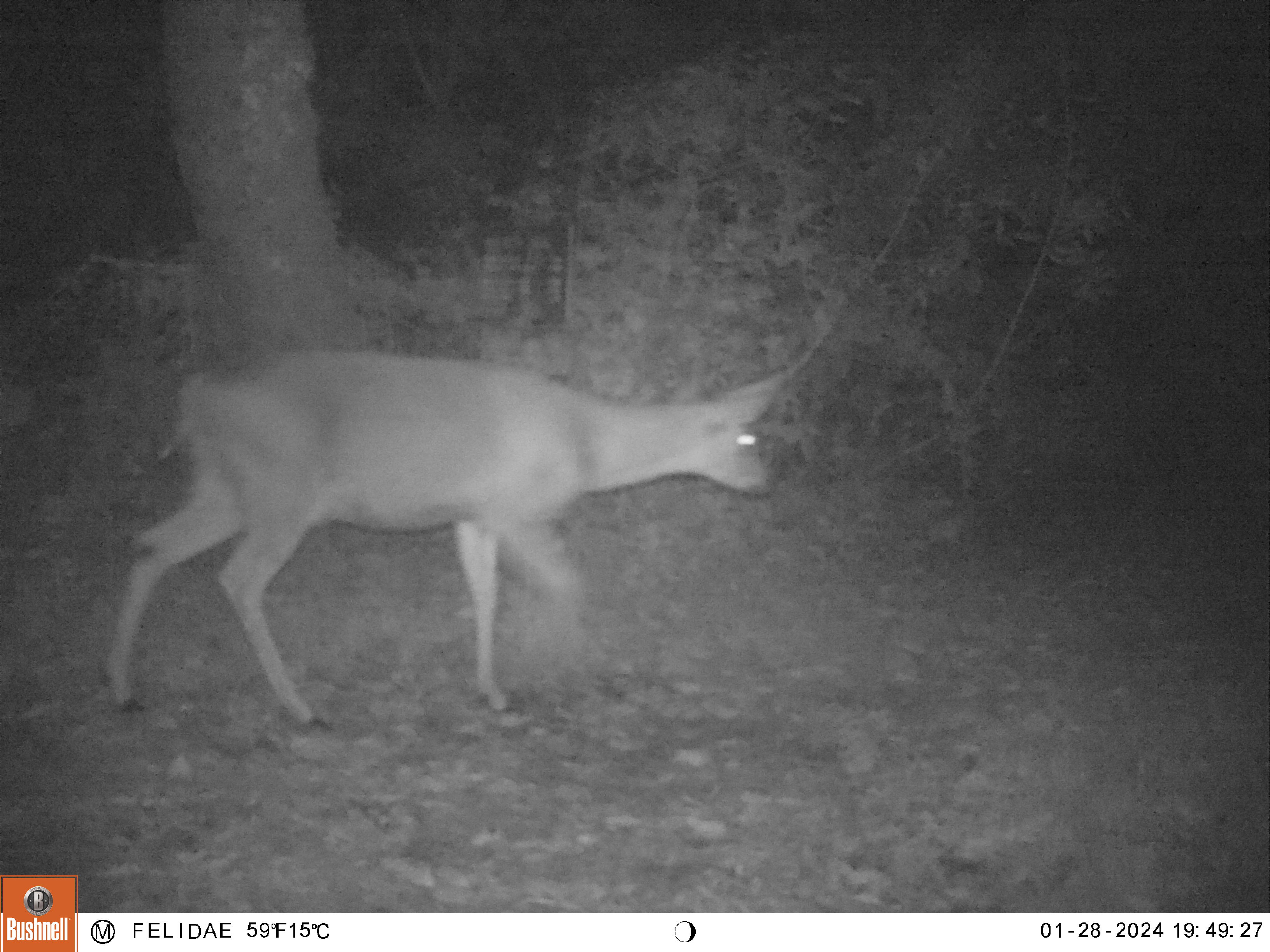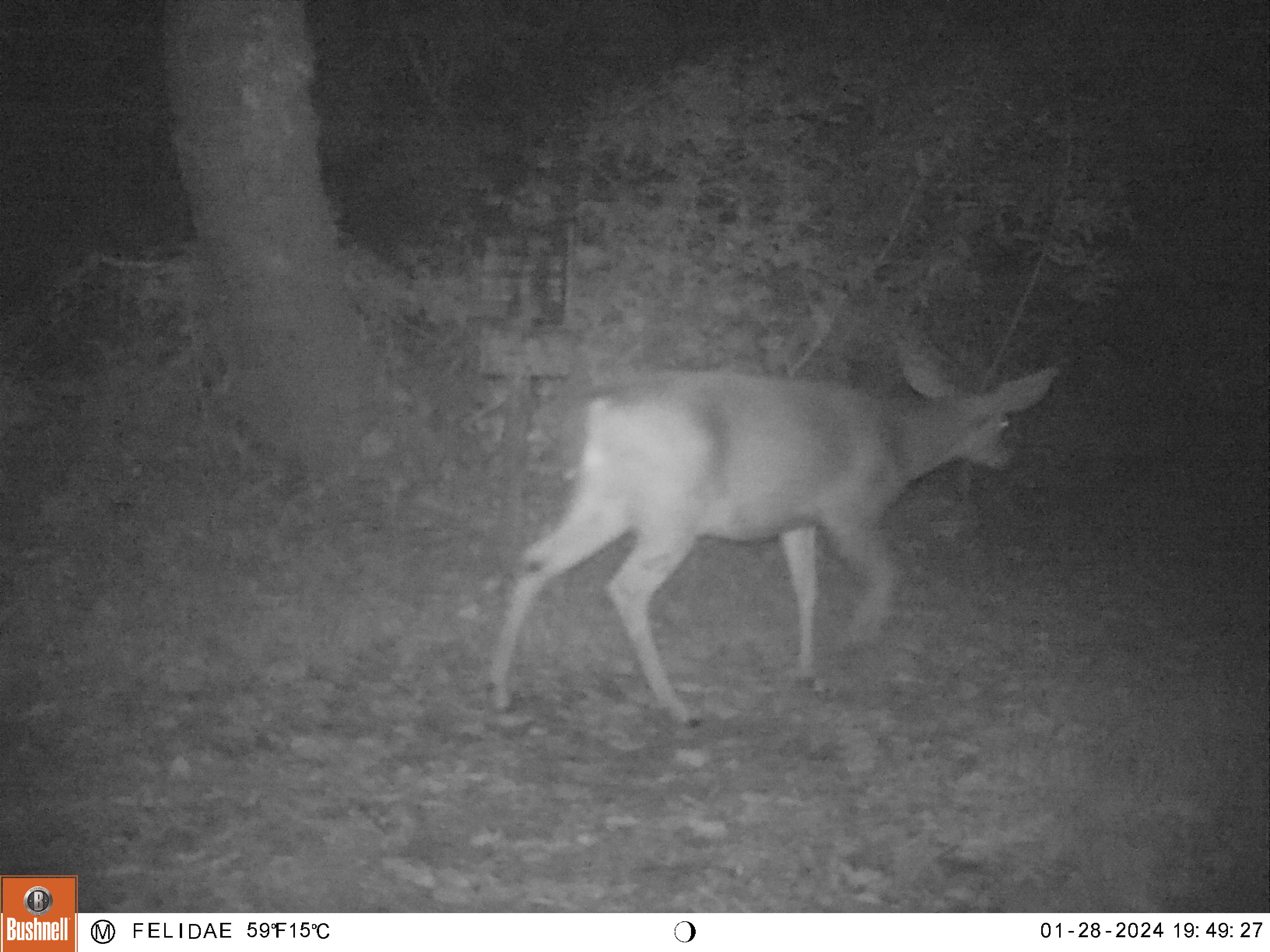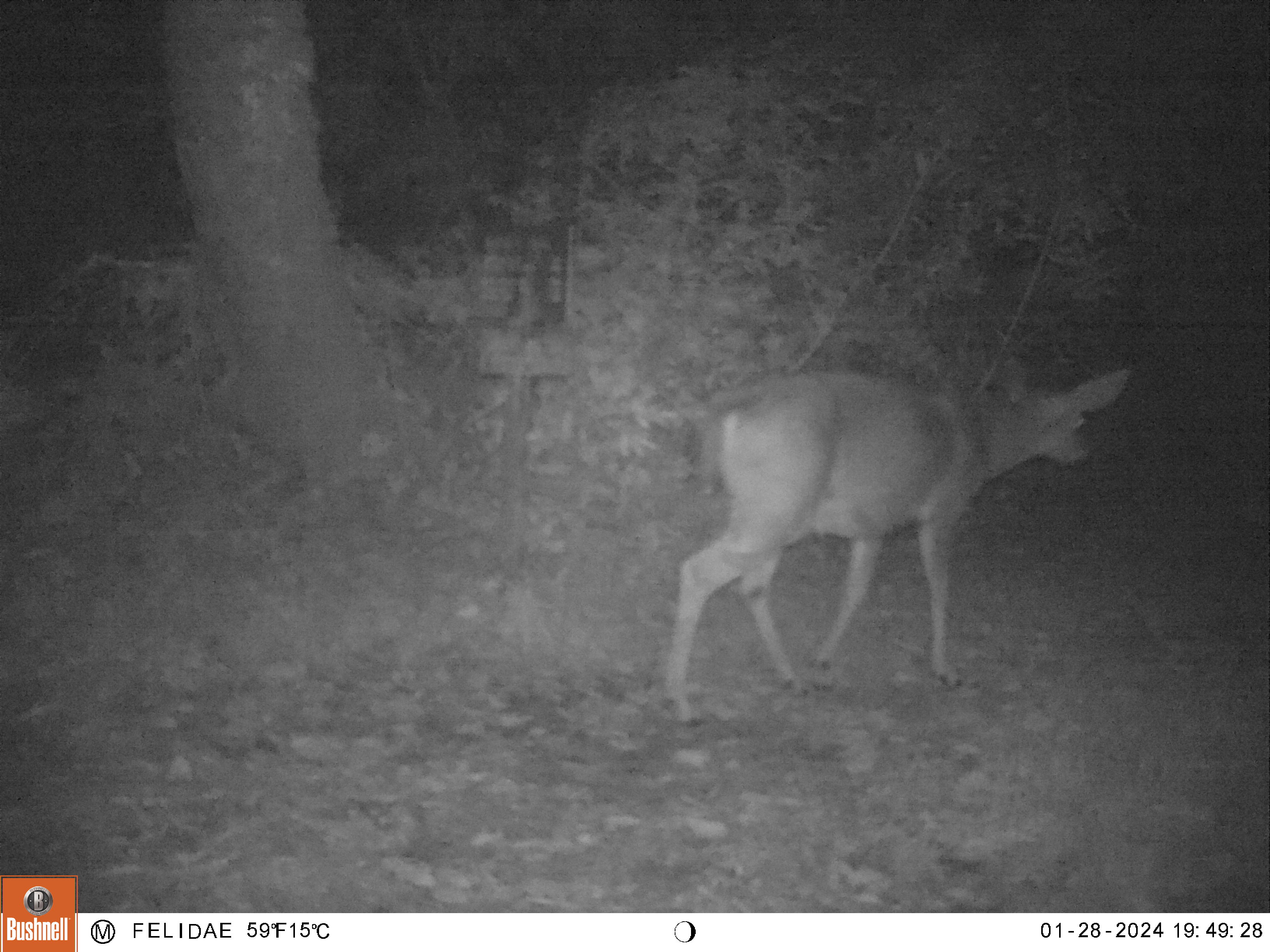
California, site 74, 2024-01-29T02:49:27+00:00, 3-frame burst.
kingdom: Animalia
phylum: Chordata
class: Mammalia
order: Artiodactyla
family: Cervidae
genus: Odocoileus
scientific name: Odocoileus hemionus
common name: mule deer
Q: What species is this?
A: Mule deer (Odocoileus hemionus).